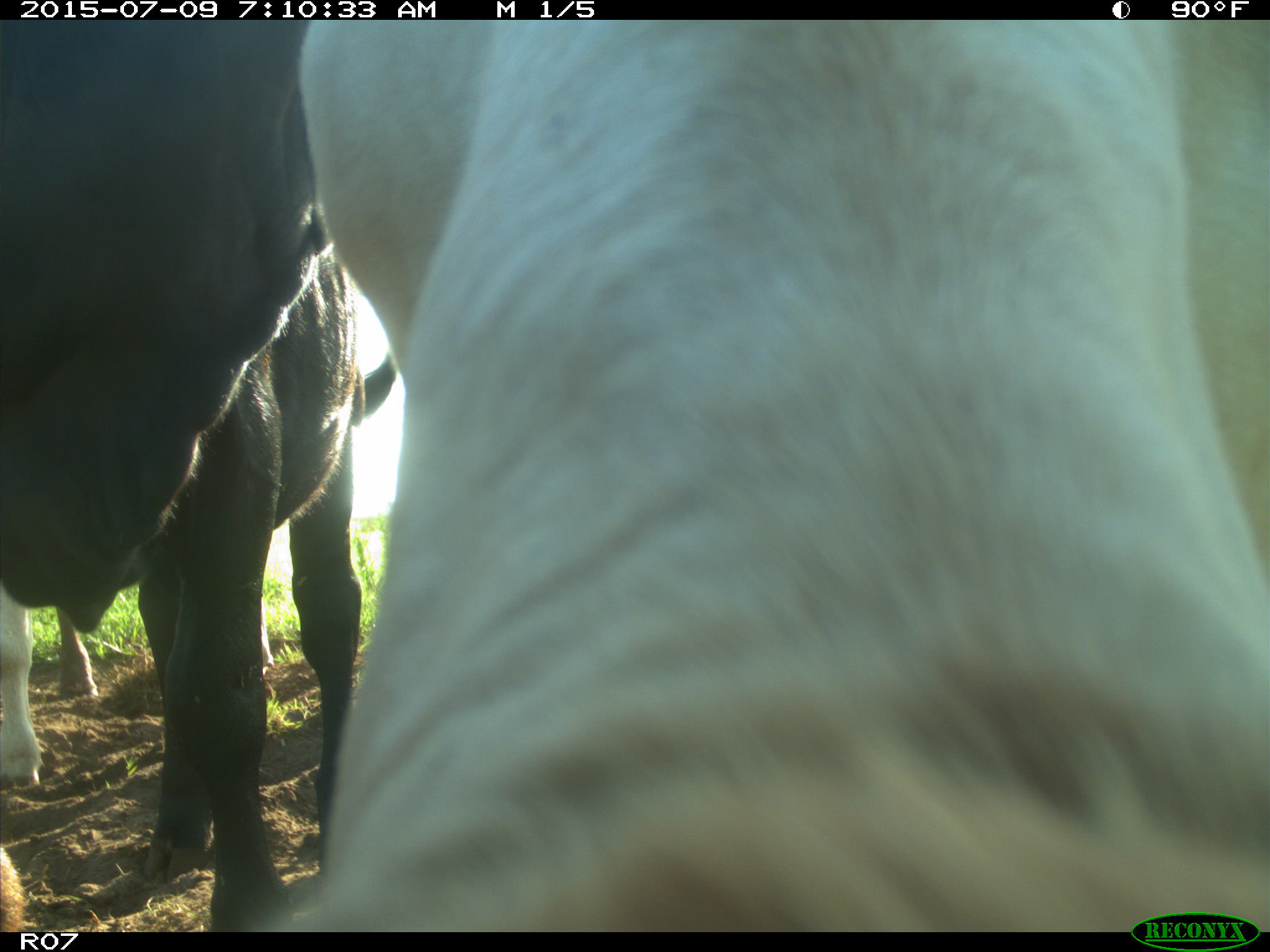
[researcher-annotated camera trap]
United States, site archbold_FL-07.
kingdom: Animalia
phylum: Chordata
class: Mammalia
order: Artiodactyla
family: Bovidae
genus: Bos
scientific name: Bos taurus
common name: domestic cow